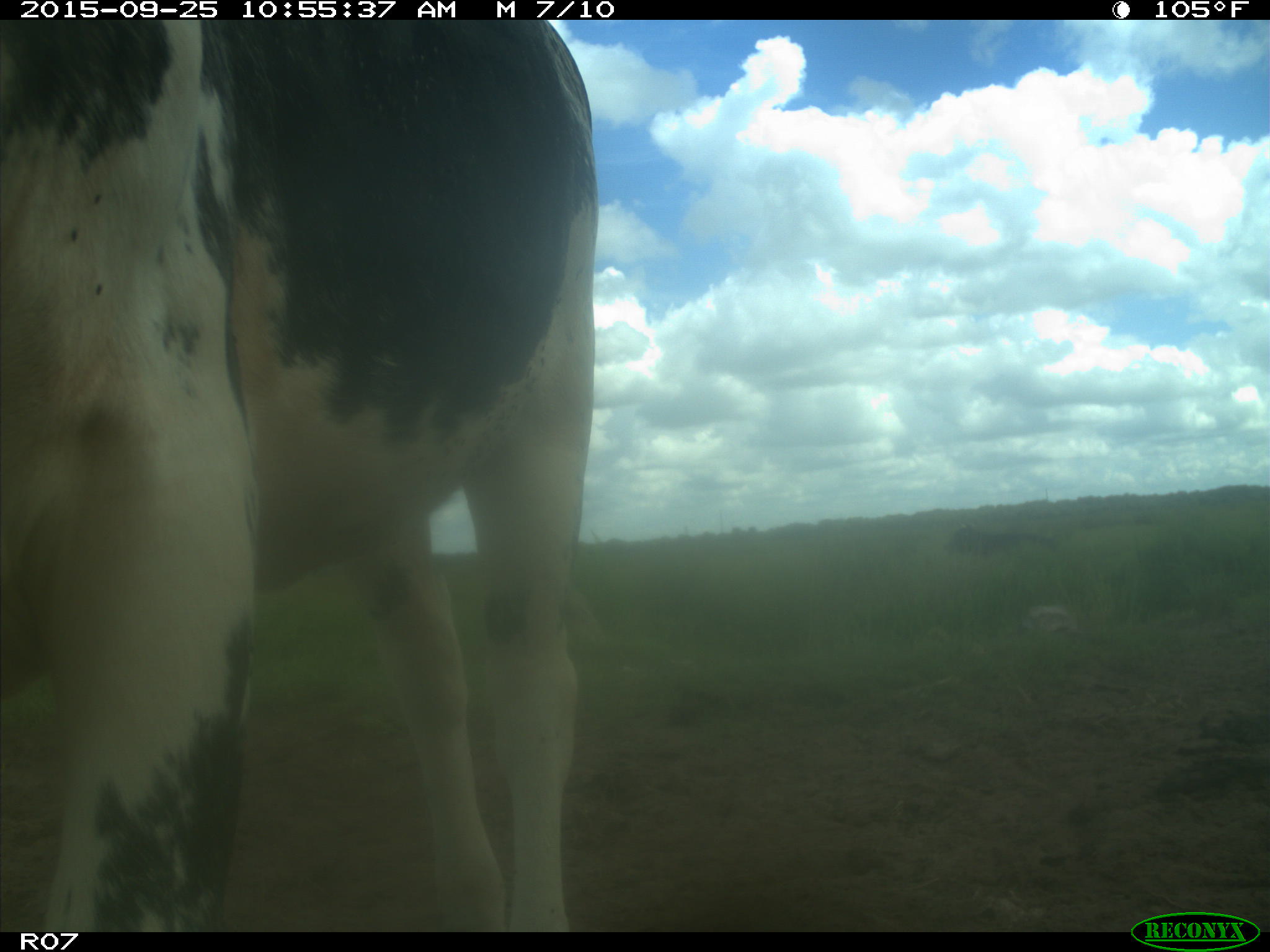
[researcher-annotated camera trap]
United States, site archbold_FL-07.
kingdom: Animalia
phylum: Chordata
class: Mammalia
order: Artiodactyla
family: Bovidae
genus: Bos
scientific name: Bos taurus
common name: domestic cow